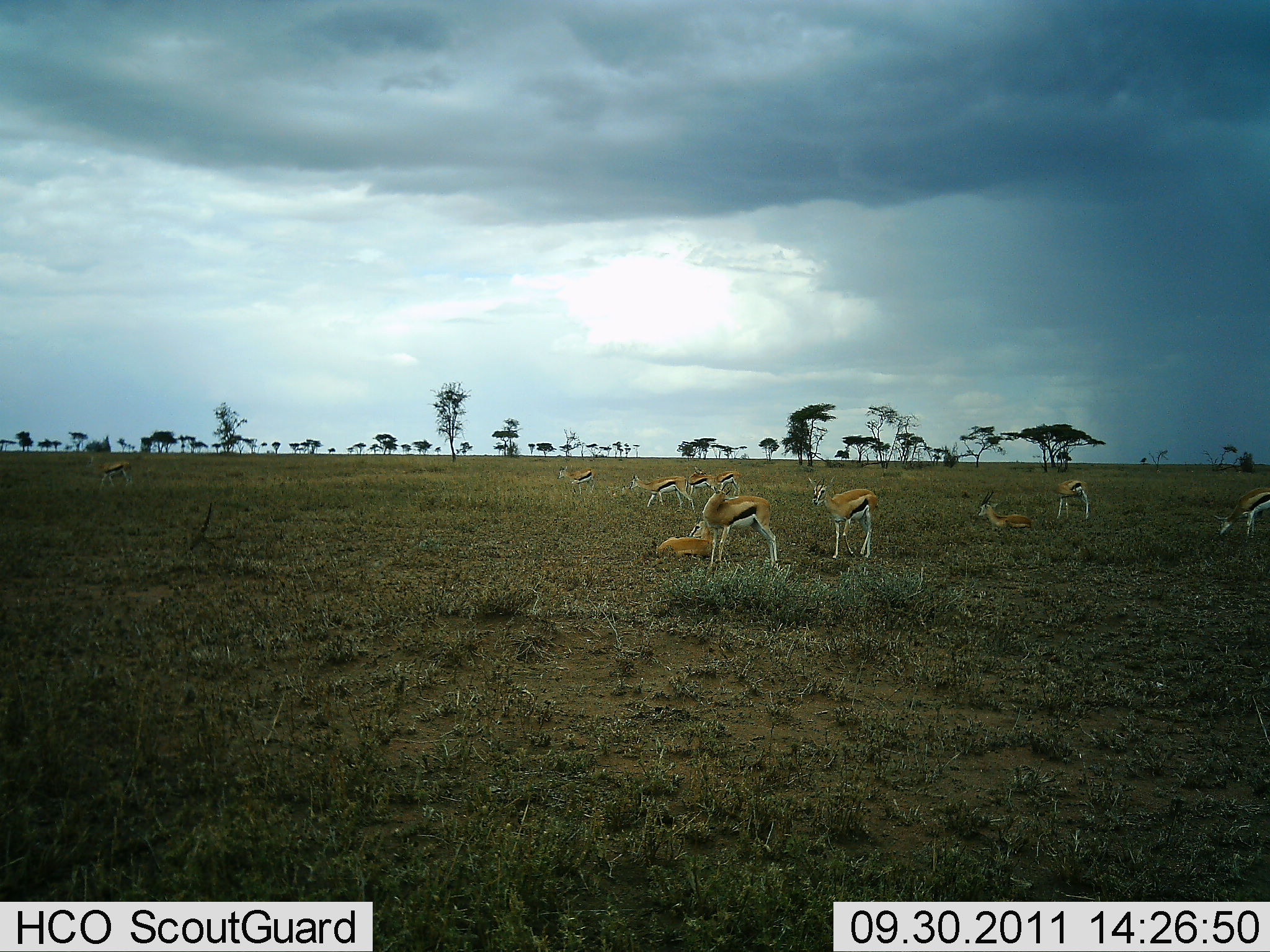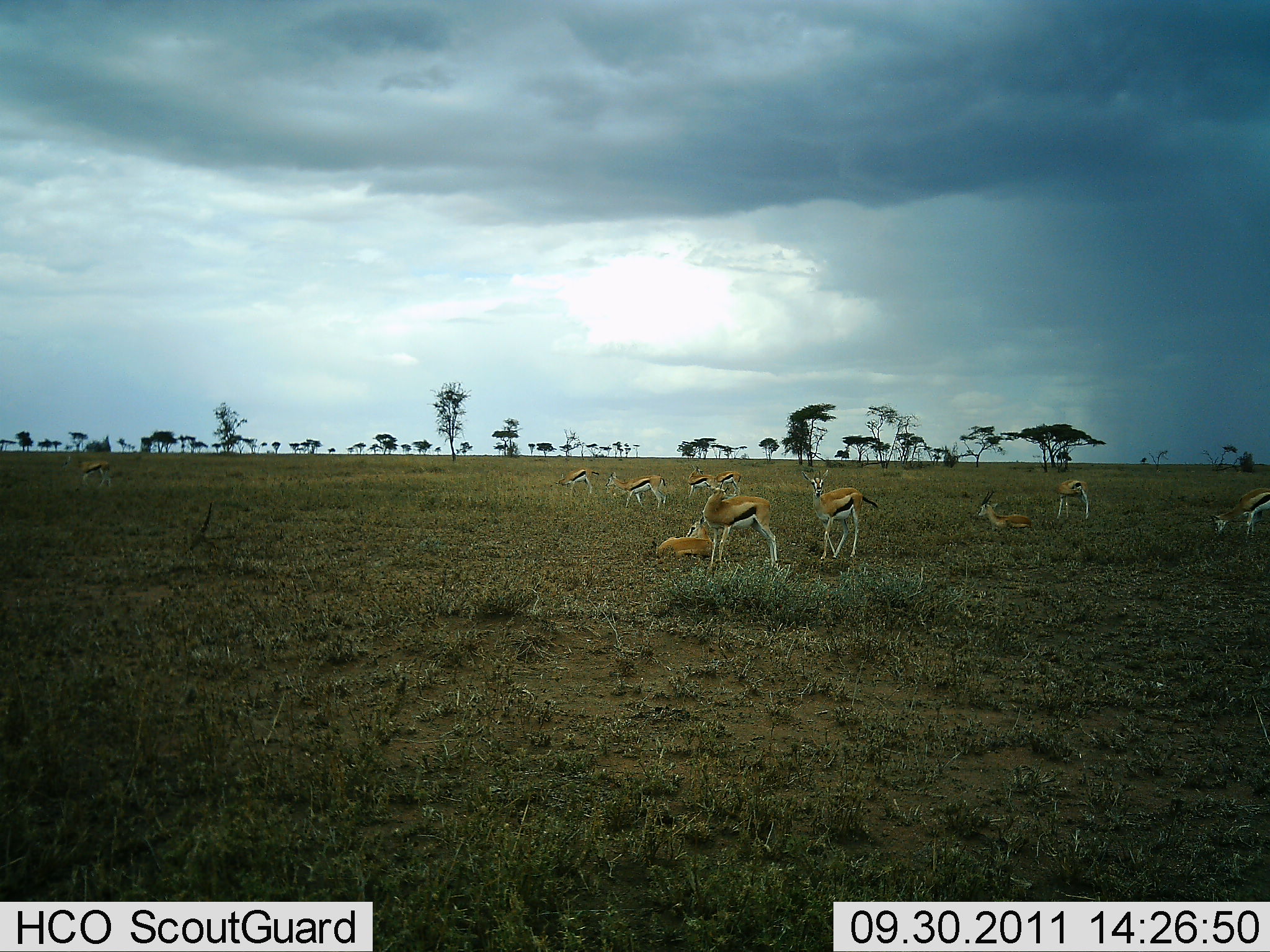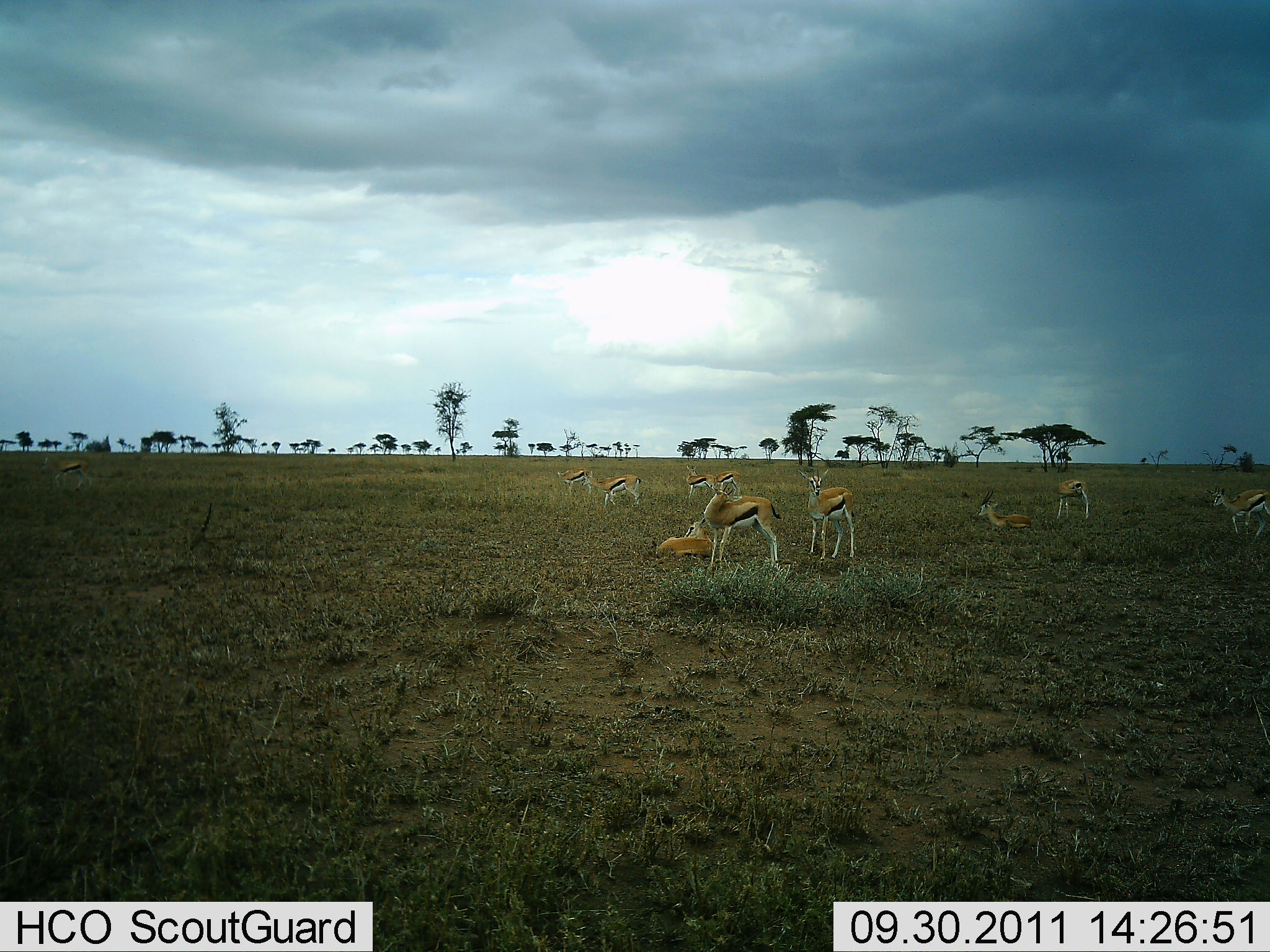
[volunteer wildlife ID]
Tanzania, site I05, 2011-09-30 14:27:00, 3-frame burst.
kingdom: Animalia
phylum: Chordata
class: Mammalia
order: Artiodactyla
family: Bovidae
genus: Eudorcas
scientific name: Eudorcas thomsonii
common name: thomson's gazelle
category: gazellethomsons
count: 11-50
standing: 82%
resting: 82%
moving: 45%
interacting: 0%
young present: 9%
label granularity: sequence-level